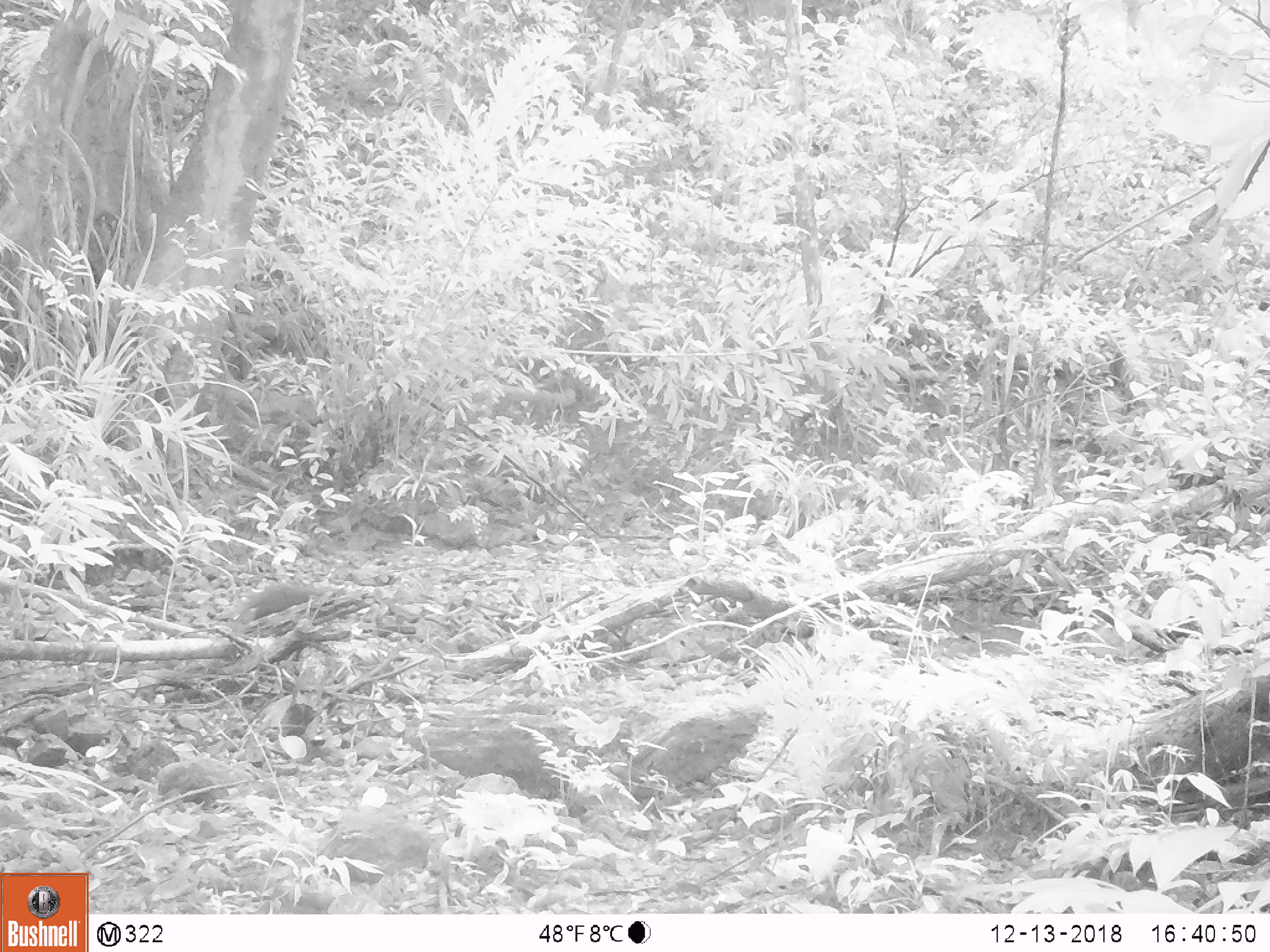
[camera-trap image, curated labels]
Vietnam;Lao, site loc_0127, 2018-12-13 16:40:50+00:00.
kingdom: Animalia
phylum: Chordata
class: Mammalia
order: Carnivora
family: Herpestidae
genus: Urva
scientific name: Urva urva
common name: crab-eating mongoose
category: crab eating mongoose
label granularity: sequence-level